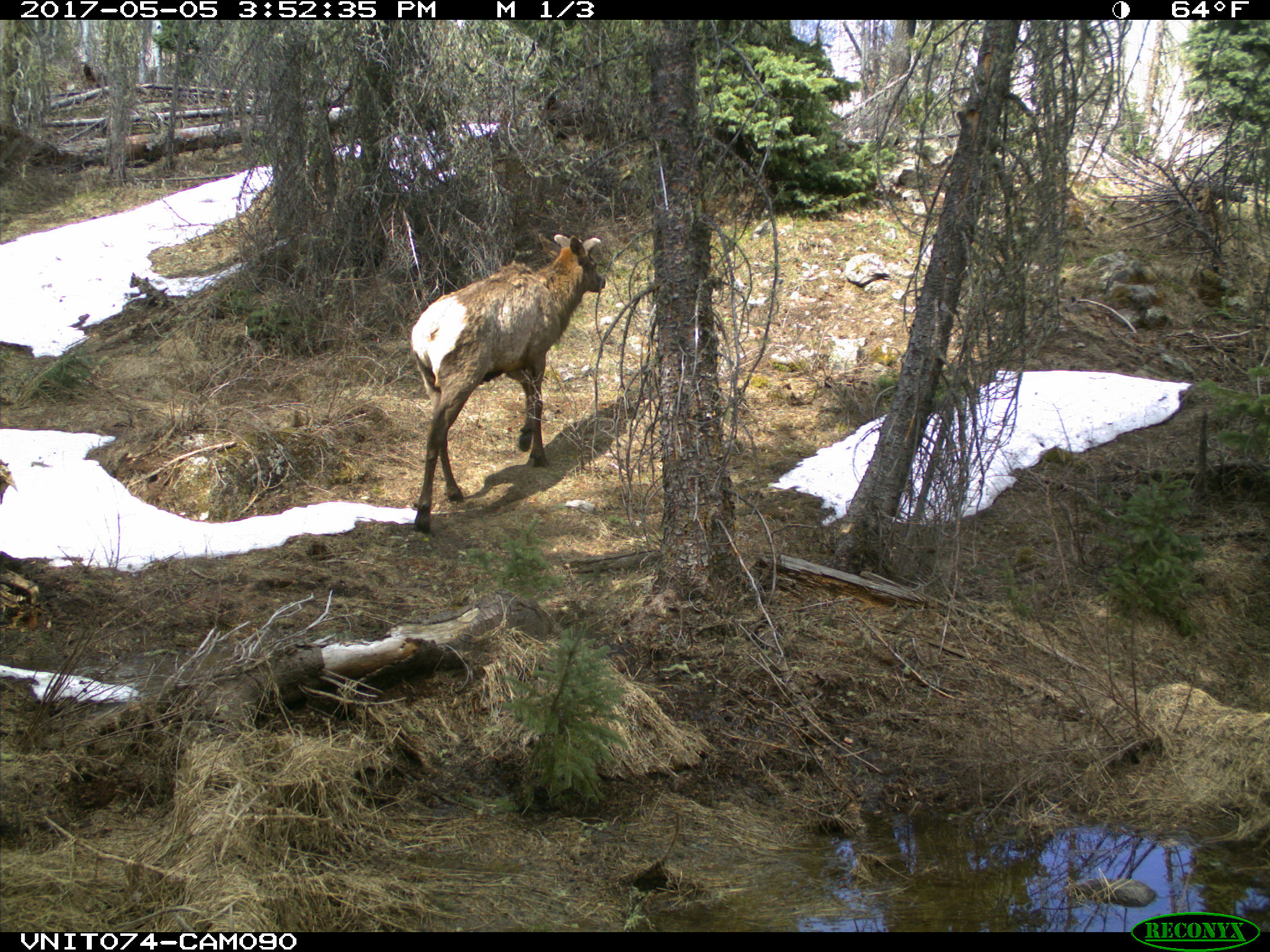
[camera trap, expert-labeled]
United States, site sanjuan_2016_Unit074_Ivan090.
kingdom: Animalia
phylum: Chordata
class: Mammalia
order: Artiodactyla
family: Cervidae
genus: Cervus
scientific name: Cervus elaphus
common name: red deer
Cervus elaphus (red deer).